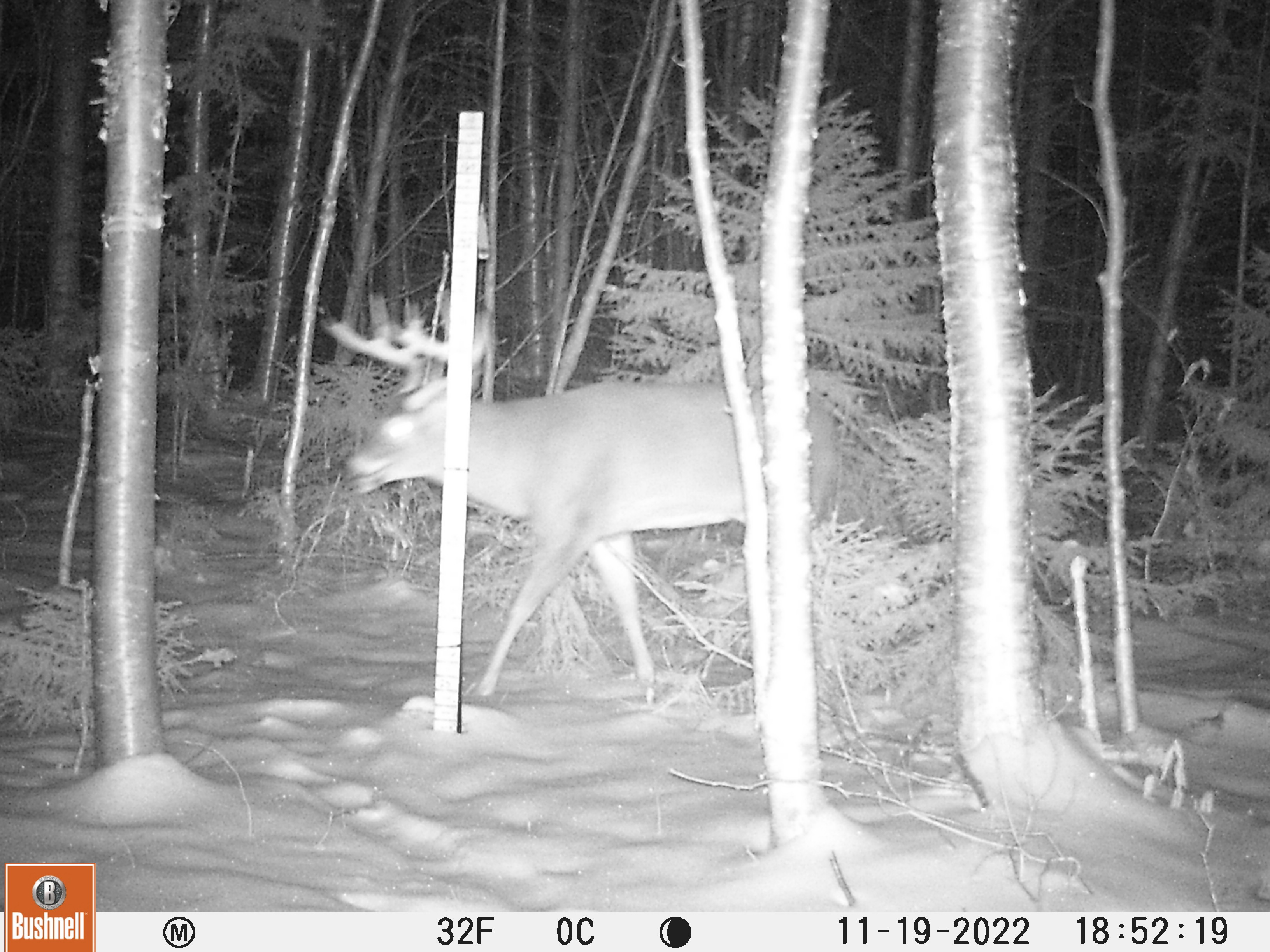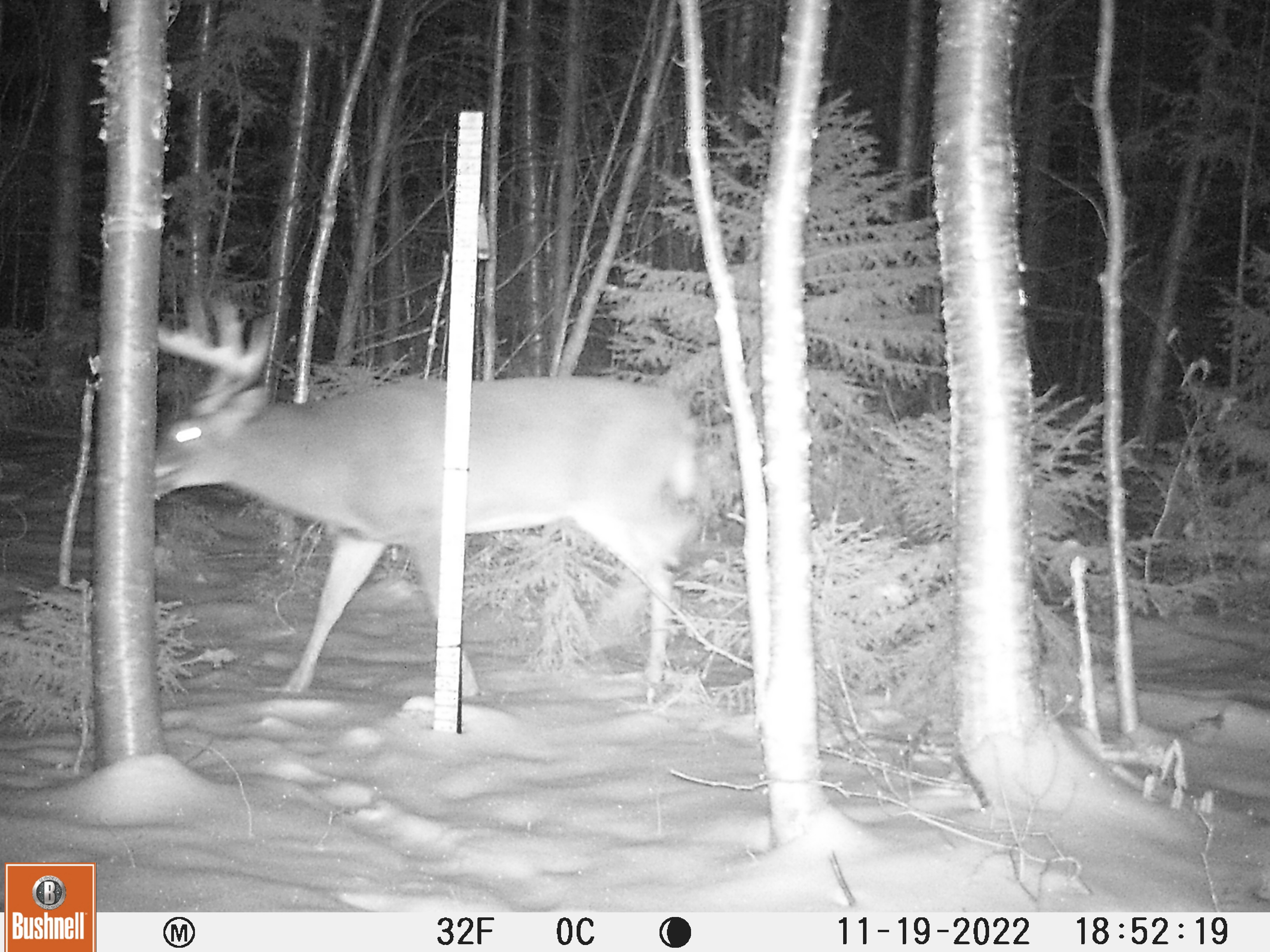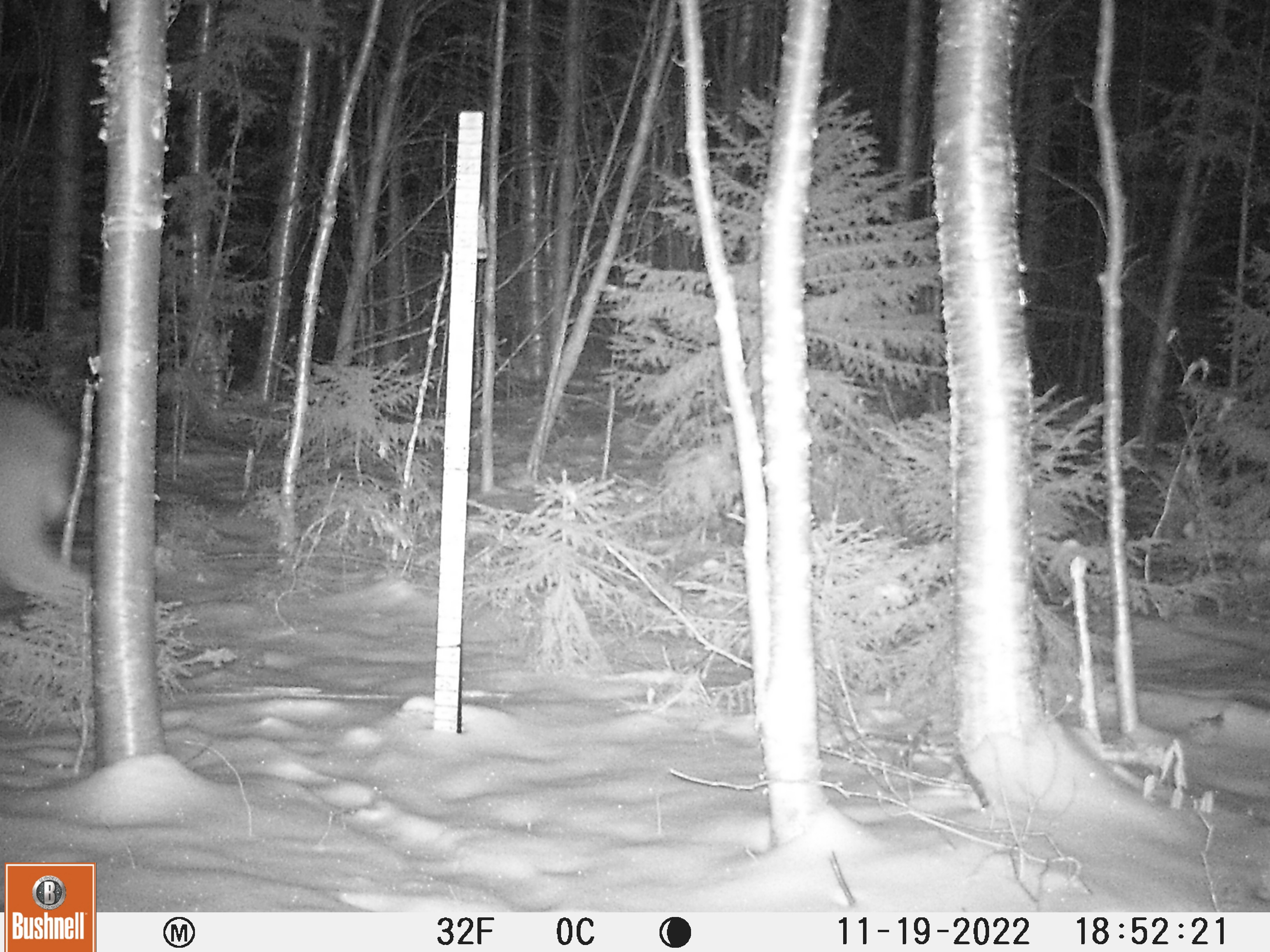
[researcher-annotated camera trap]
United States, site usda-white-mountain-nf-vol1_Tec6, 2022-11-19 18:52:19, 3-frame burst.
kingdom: Animalia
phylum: Chordata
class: Mammalia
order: Artiodactyla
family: Cervidae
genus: Odocoileus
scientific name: Odocoileus virginianus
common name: white-tailed deer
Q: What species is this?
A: White-tailed deer (Odocoileus virginianus).